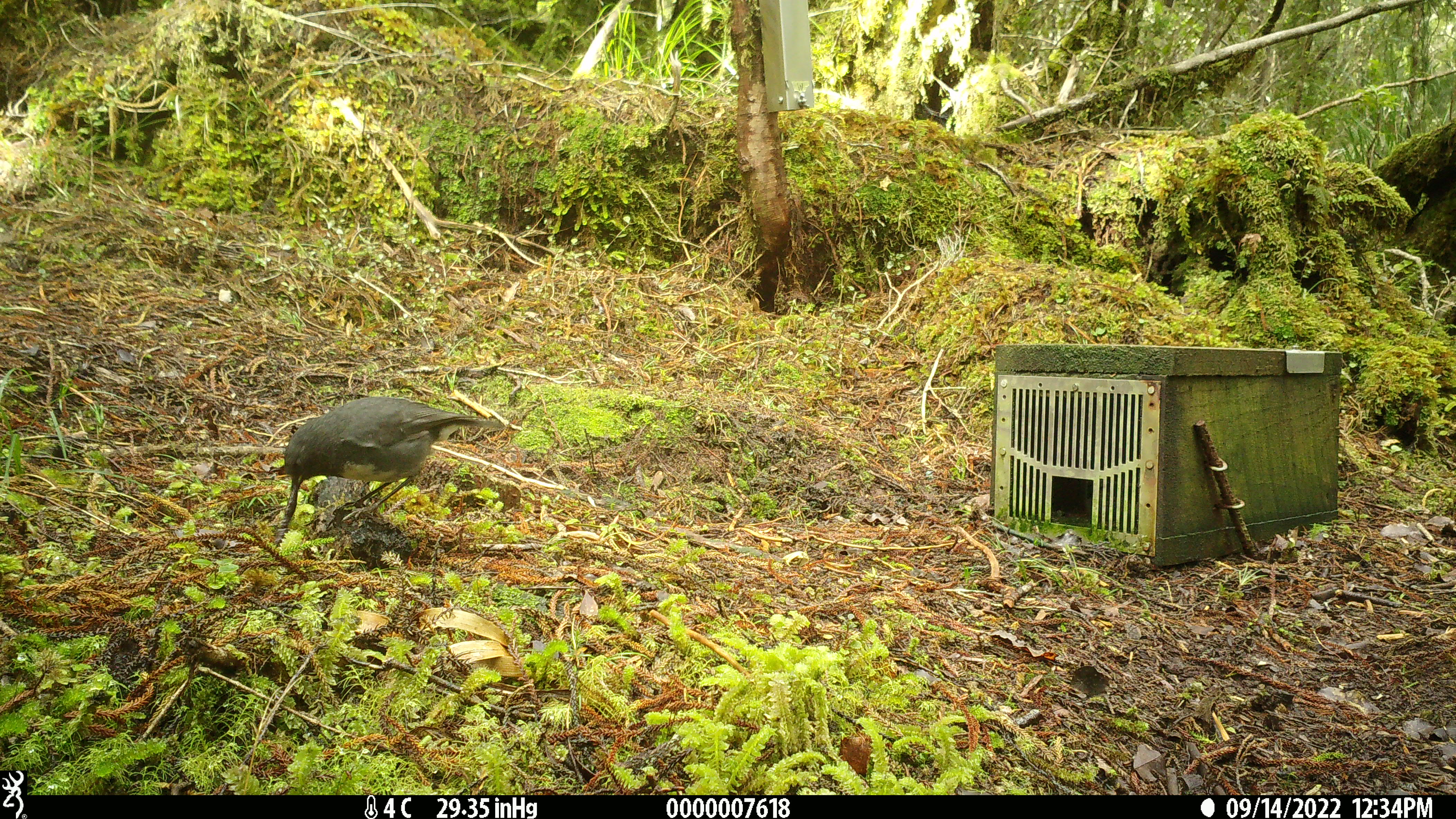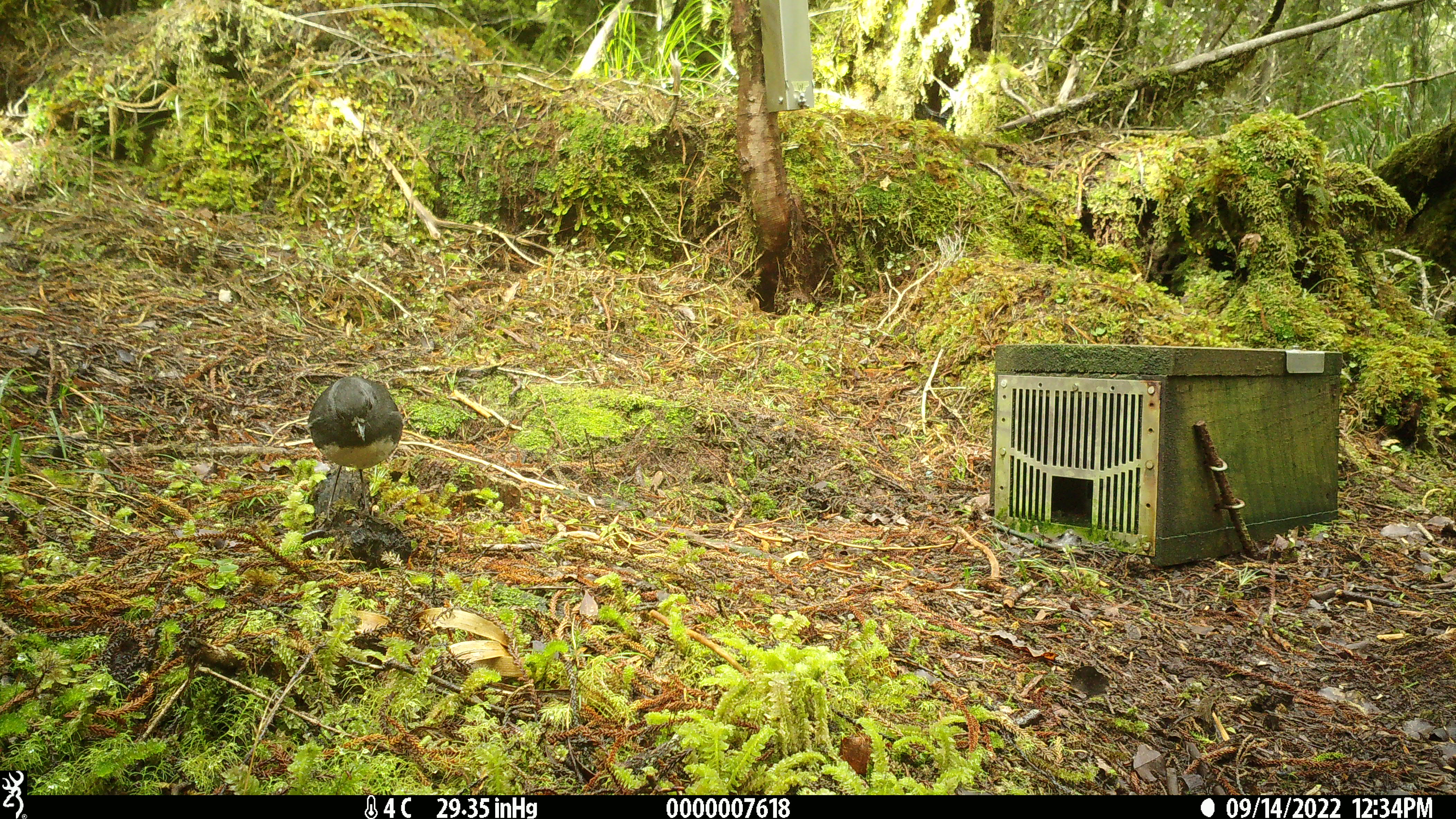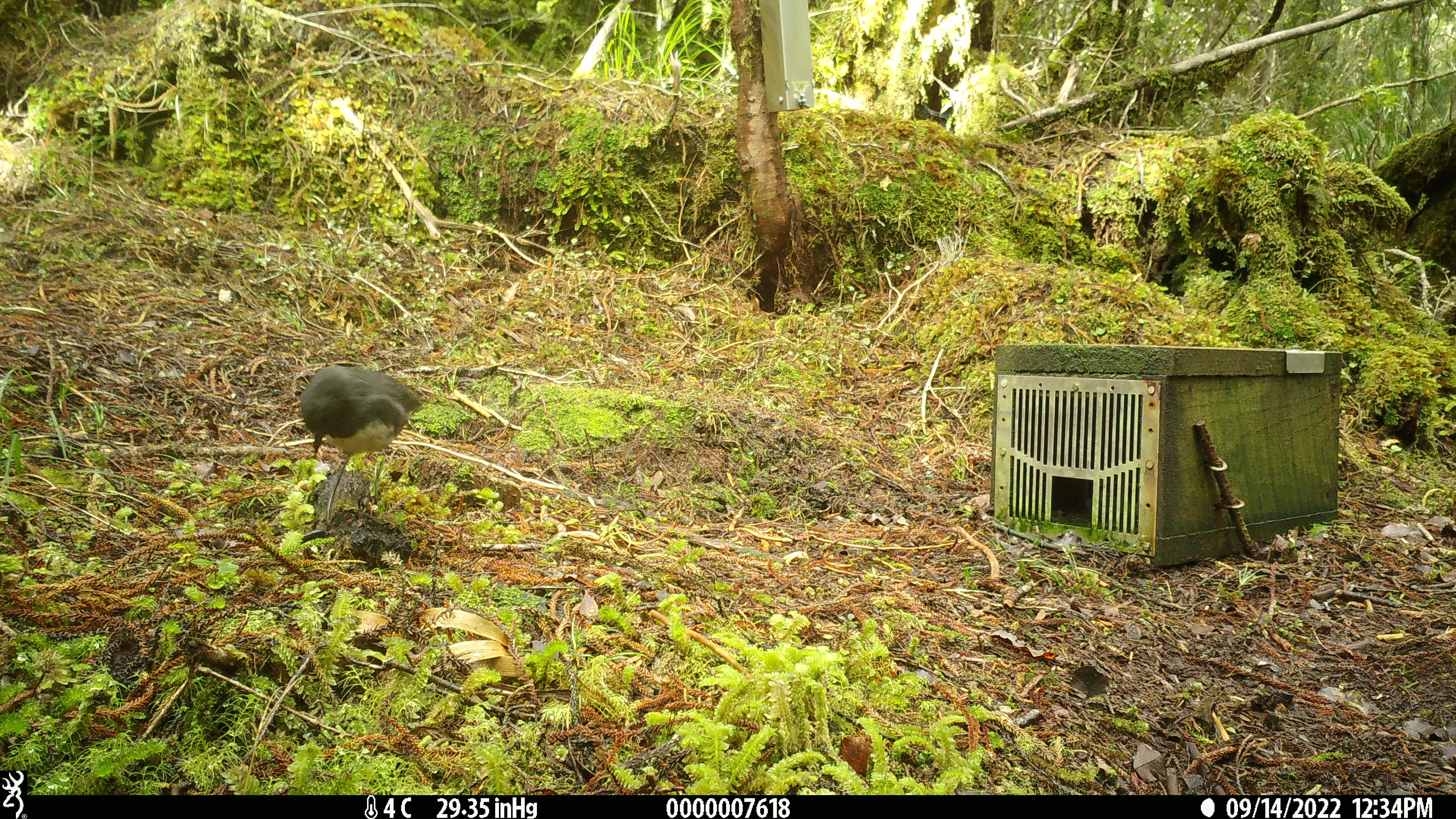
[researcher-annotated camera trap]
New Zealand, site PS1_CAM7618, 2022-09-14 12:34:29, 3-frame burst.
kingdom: Animalia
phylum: Chordata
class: Aves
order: Passeriformes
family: Petroicidae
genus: Petroica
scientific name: Petroica australis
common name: new zealand robin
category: robin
Robin (new zealand robin) (Petroica australis).